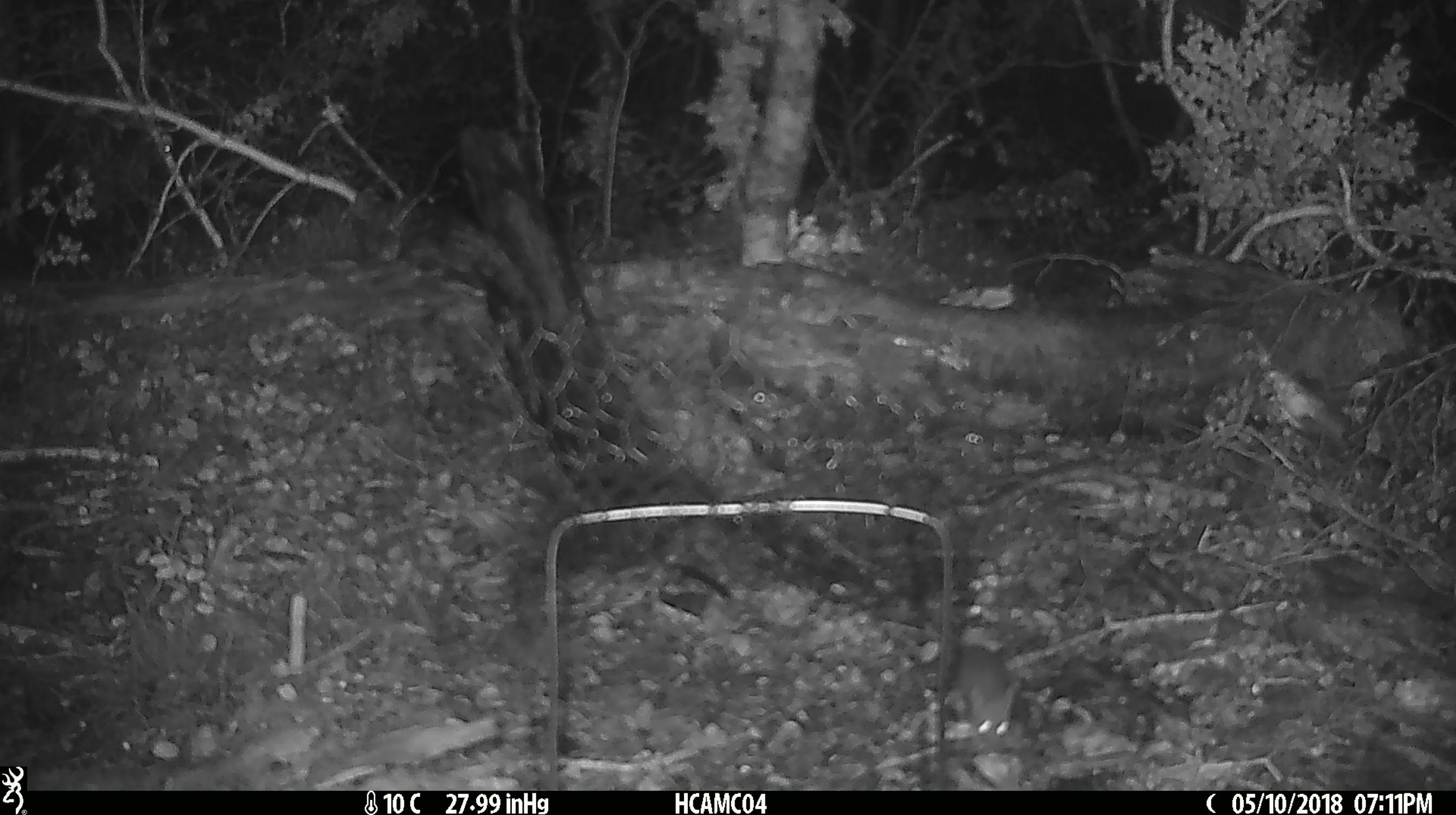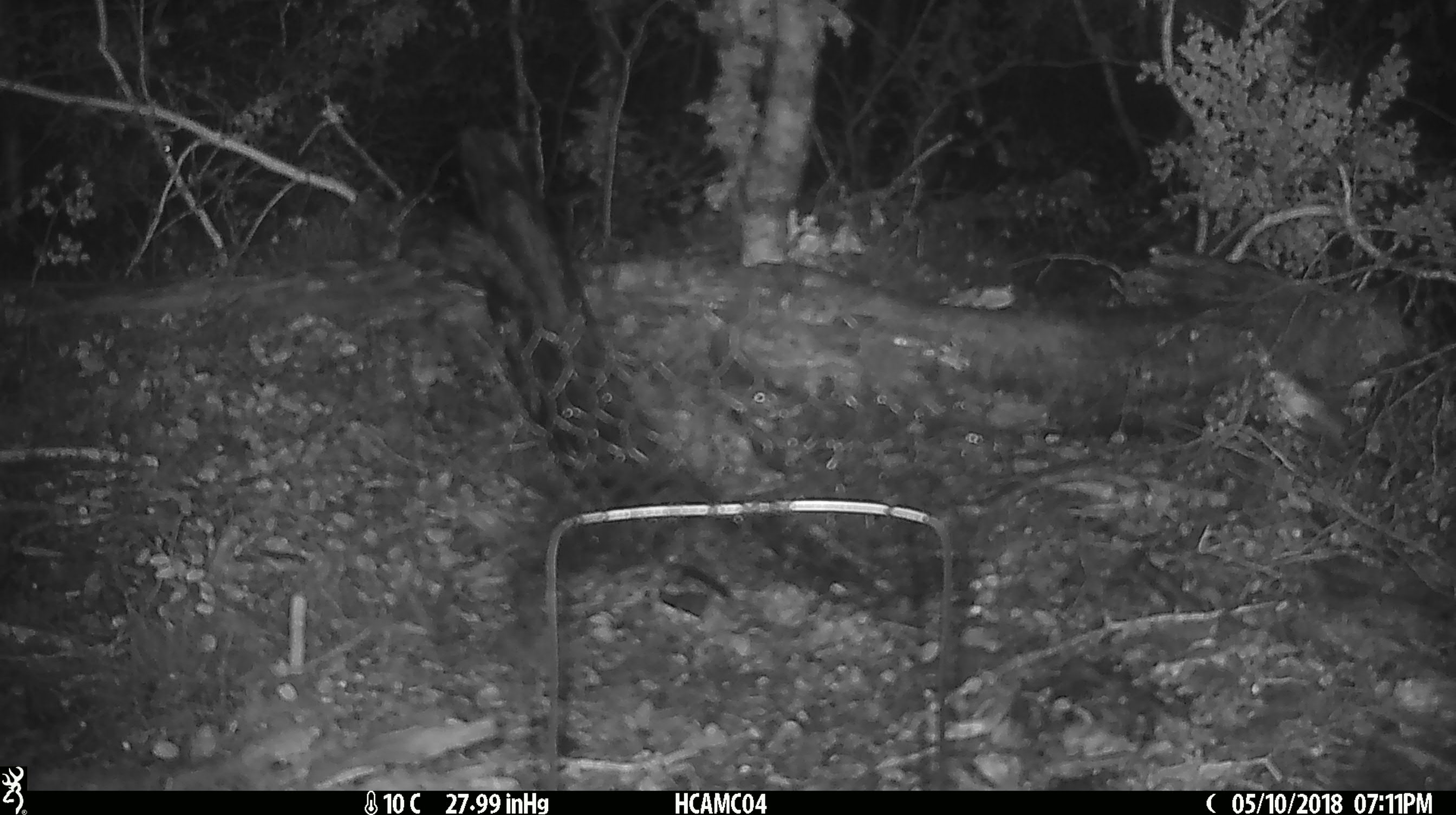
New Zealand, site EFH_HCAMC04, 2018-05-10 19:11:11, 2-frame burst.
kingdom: Animalia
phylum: Chordata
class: Mammalia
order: Rodentia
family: Muridae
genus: Mus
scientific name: Mus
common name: mouse